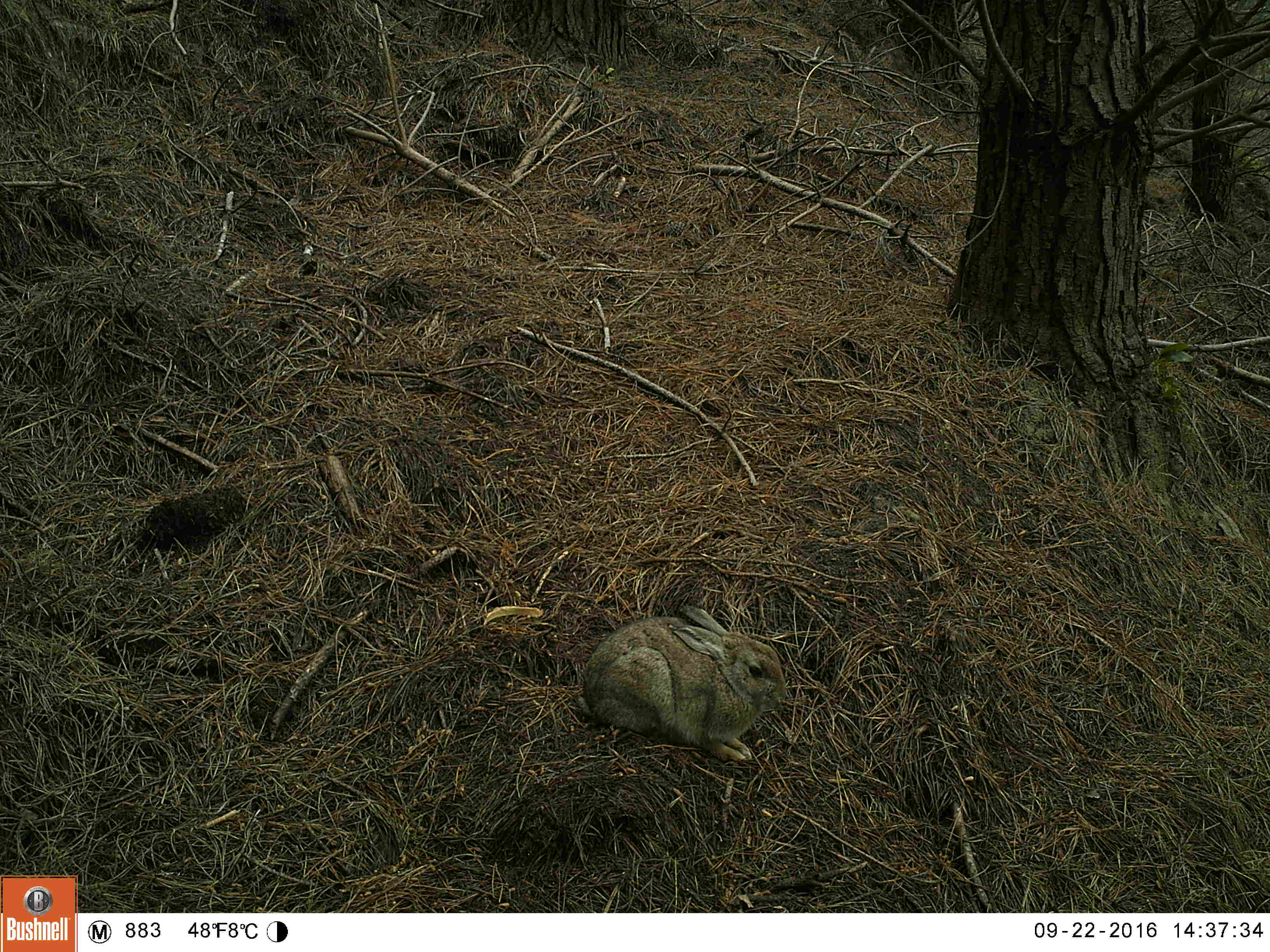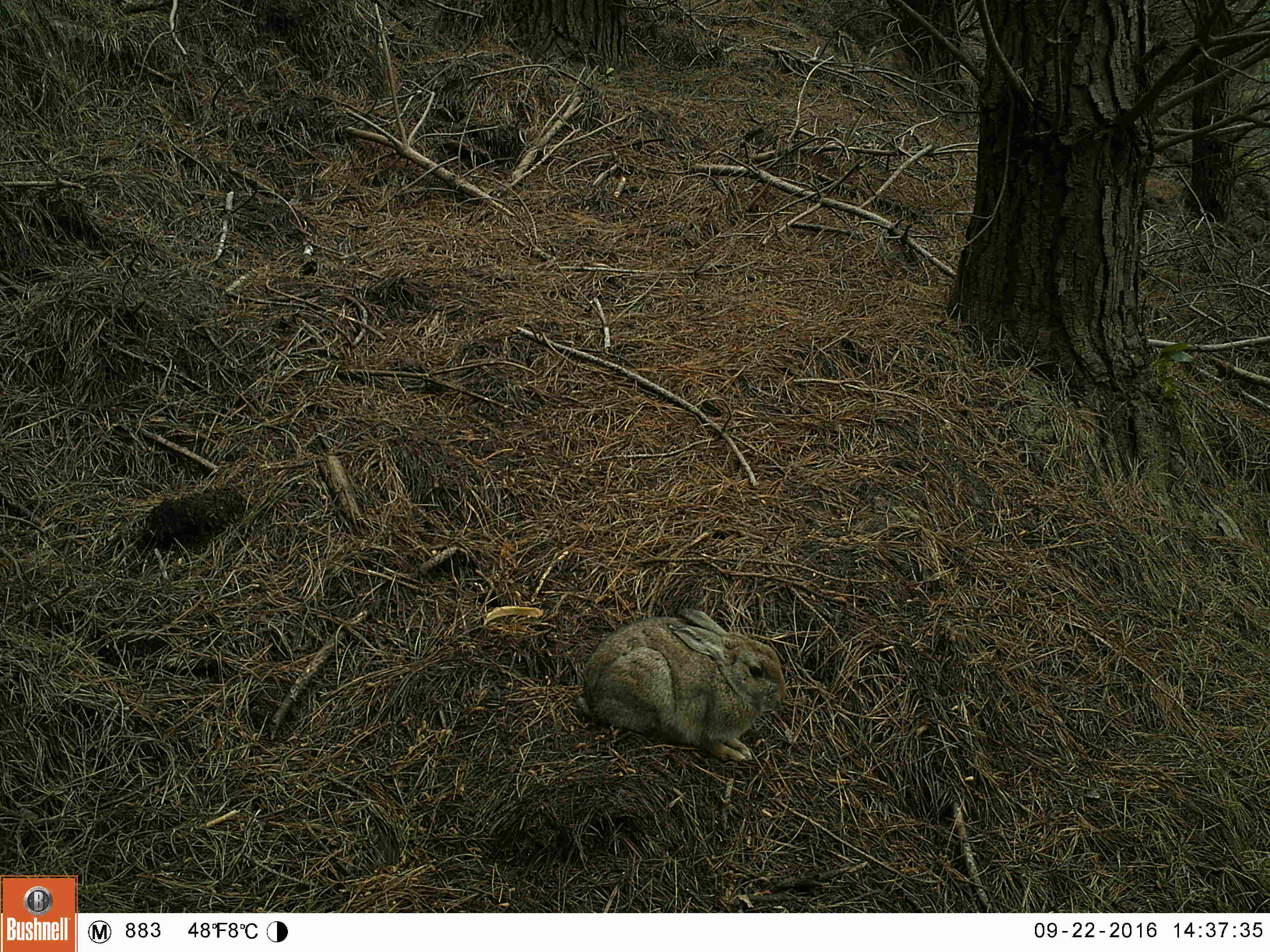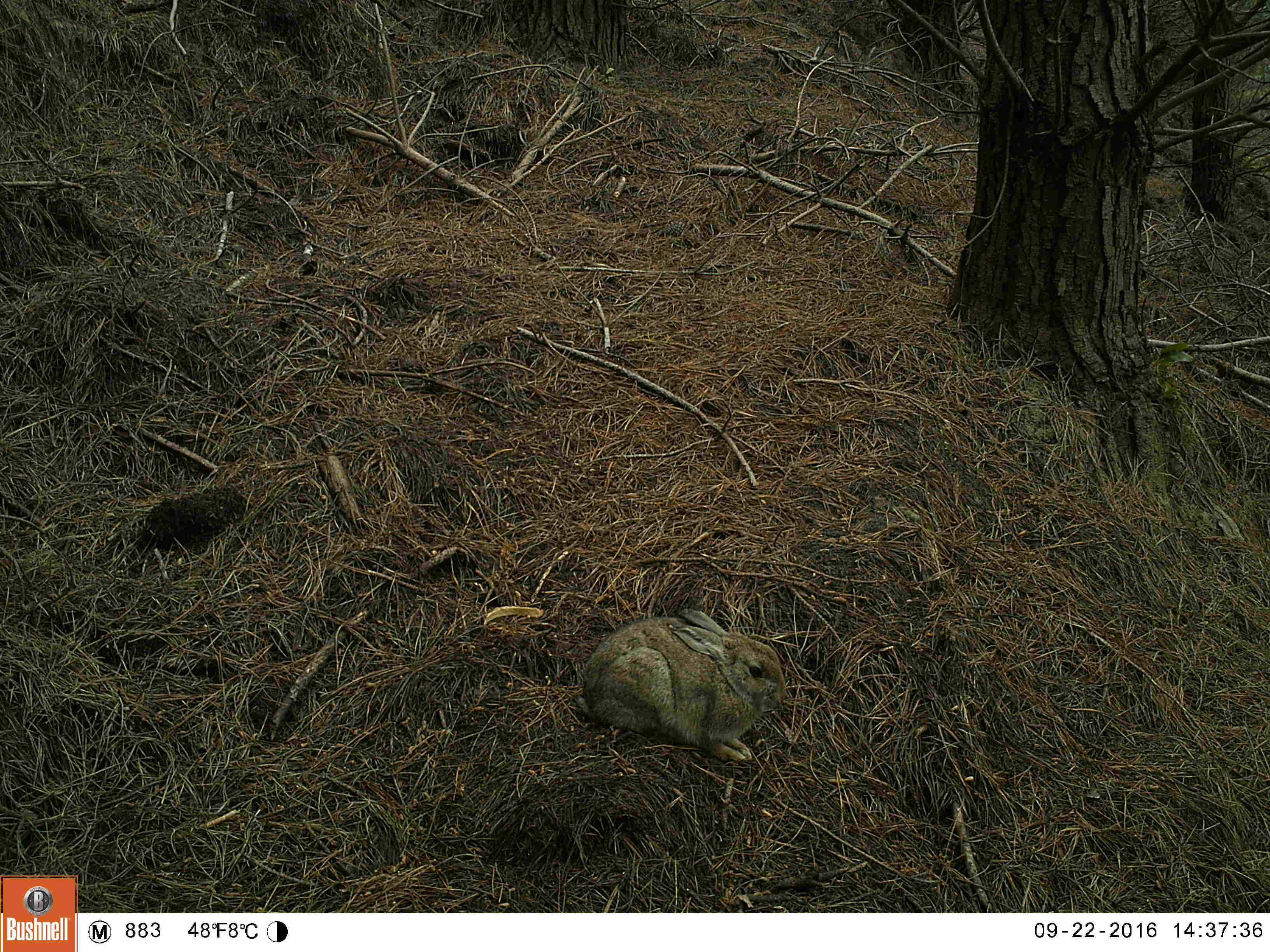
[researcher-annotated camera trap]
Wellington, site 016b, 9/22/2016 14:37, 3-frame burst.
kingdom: Animalia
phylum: Chordata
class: Mammalia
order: Lagomorpha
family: Leporidae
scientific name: Leporidae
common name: rabbit